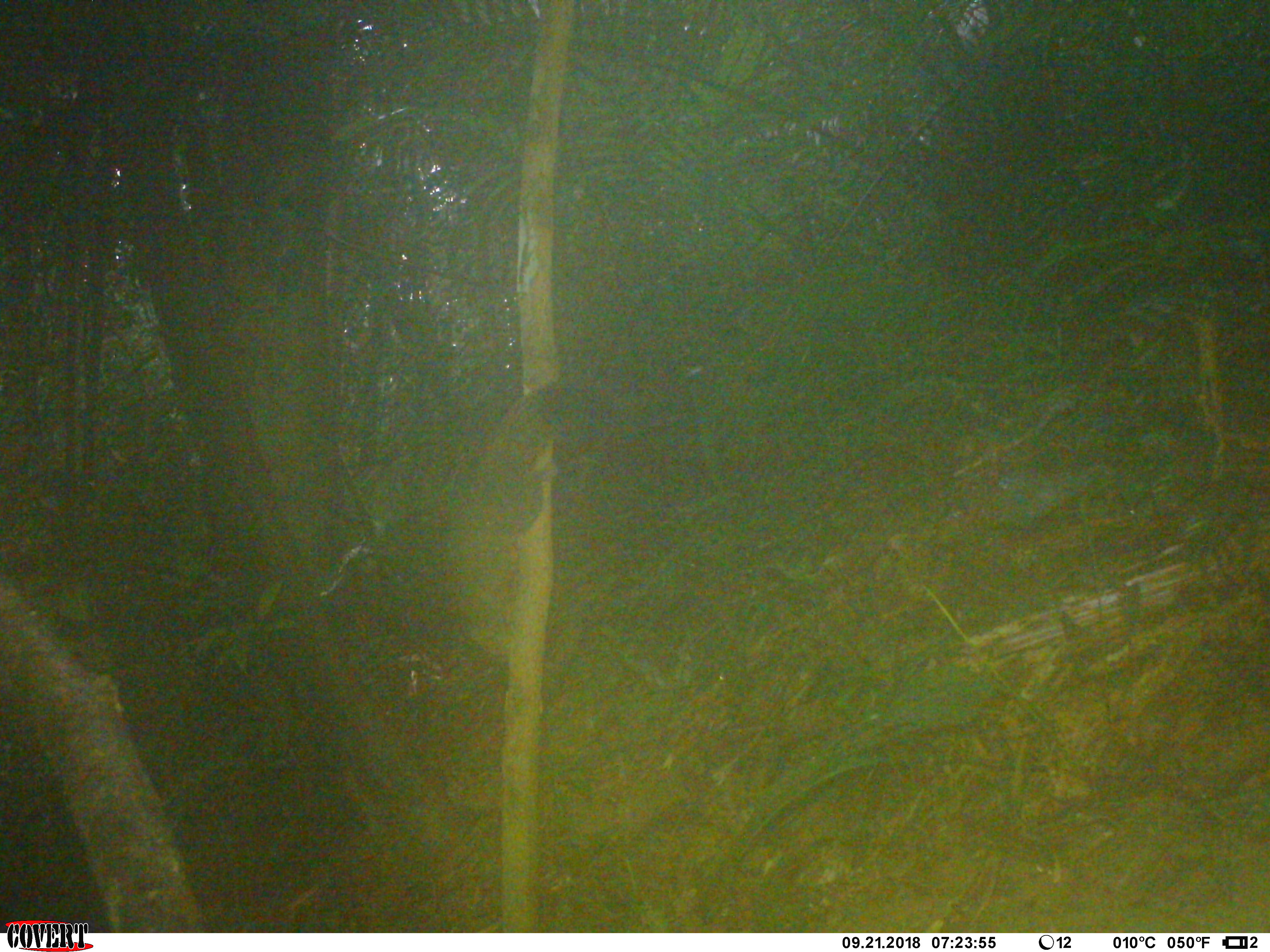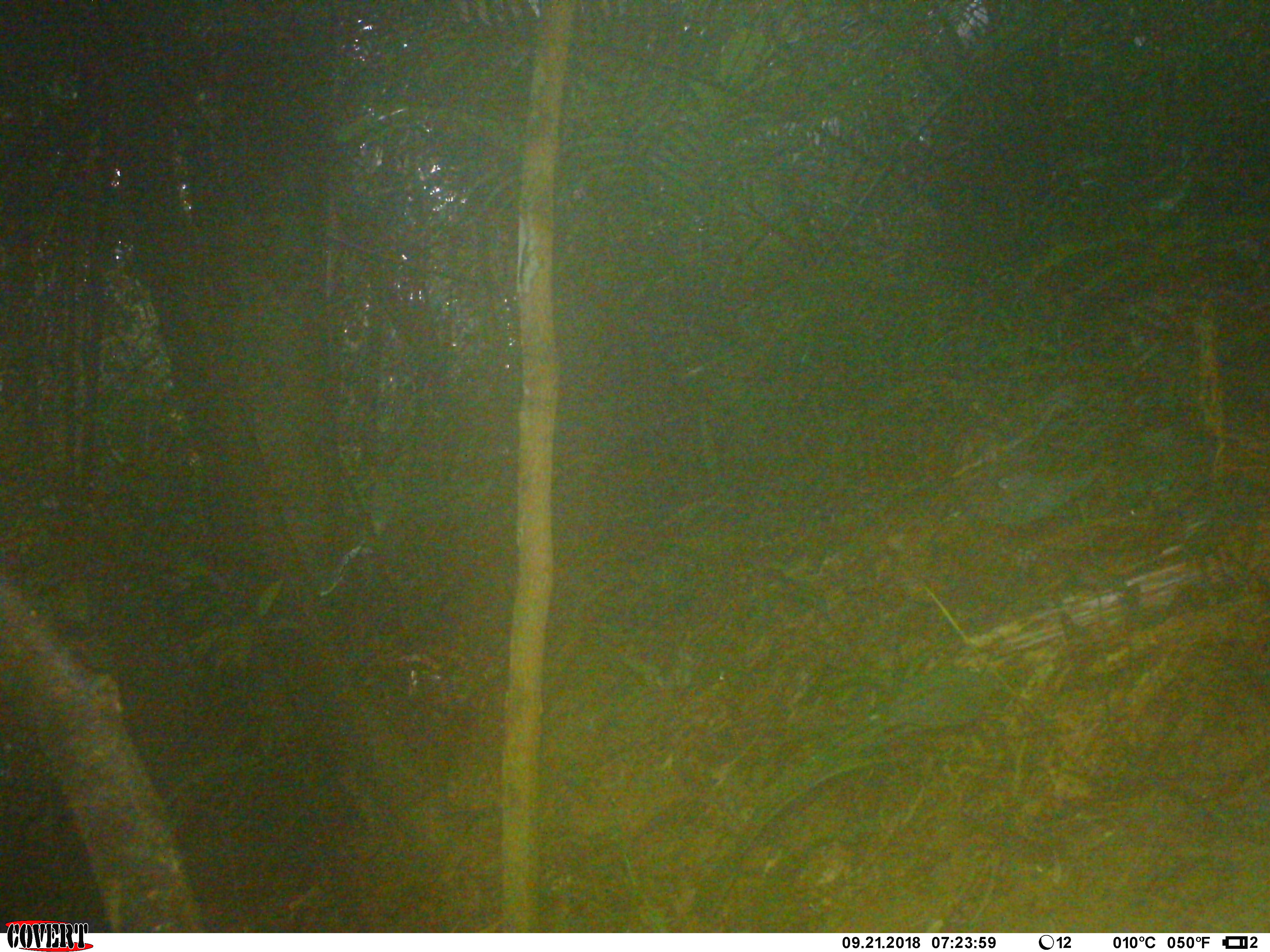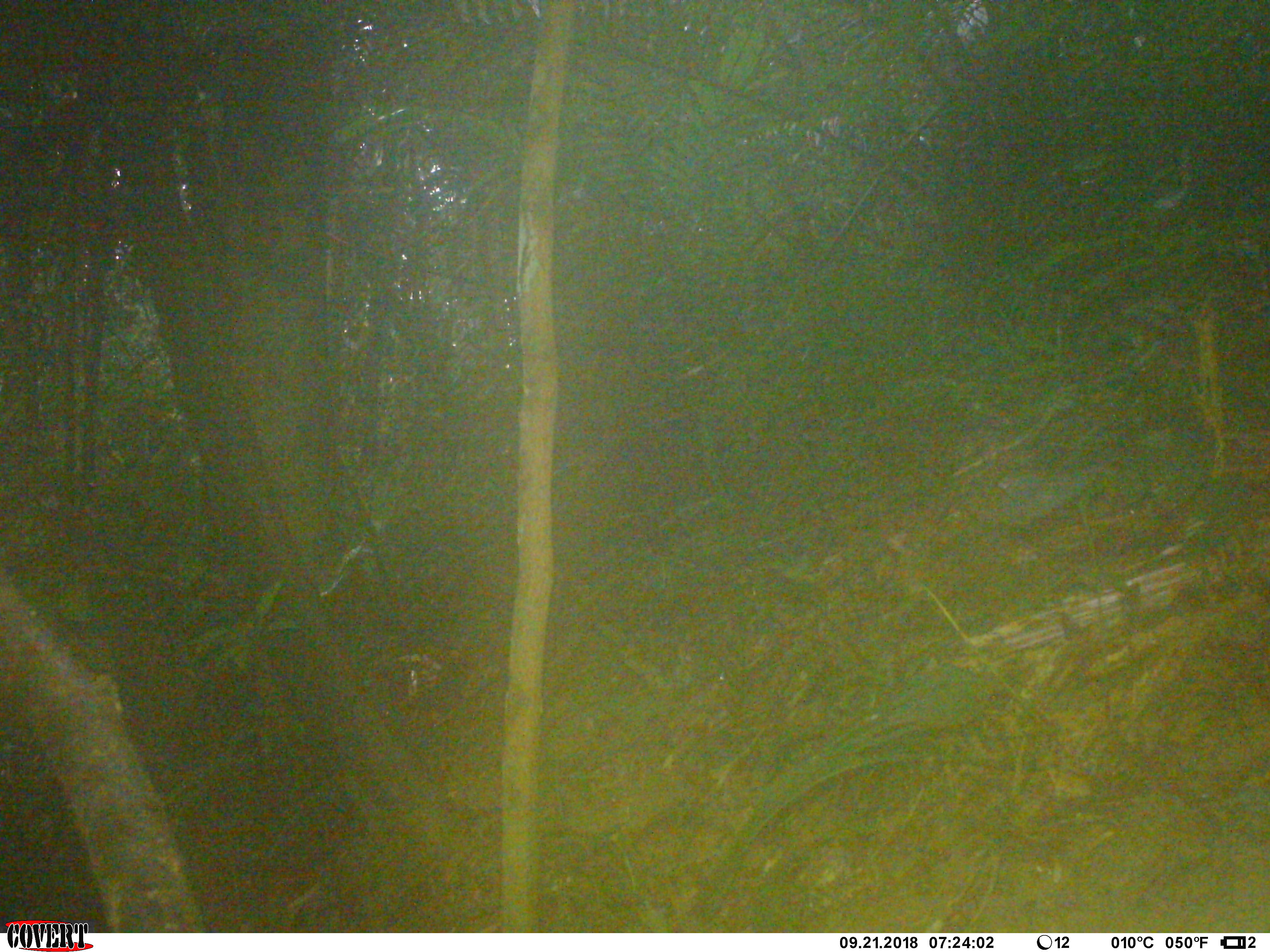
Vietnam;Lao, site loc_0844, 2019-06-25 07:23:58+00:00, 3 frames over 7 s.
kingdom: Animalia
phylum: Chordata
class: Mammalia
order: Rodentia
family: Sciuridae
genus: Sciurus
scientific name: Sciurus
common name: squirrel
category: unidentified squirrel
Unidentified squirrel (squirrel) (Sciurus). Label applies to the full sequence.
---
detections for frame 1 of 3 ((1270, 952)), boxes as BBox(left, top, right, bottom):
unidentified squirrel: BBox(441, 376, 636, 658)